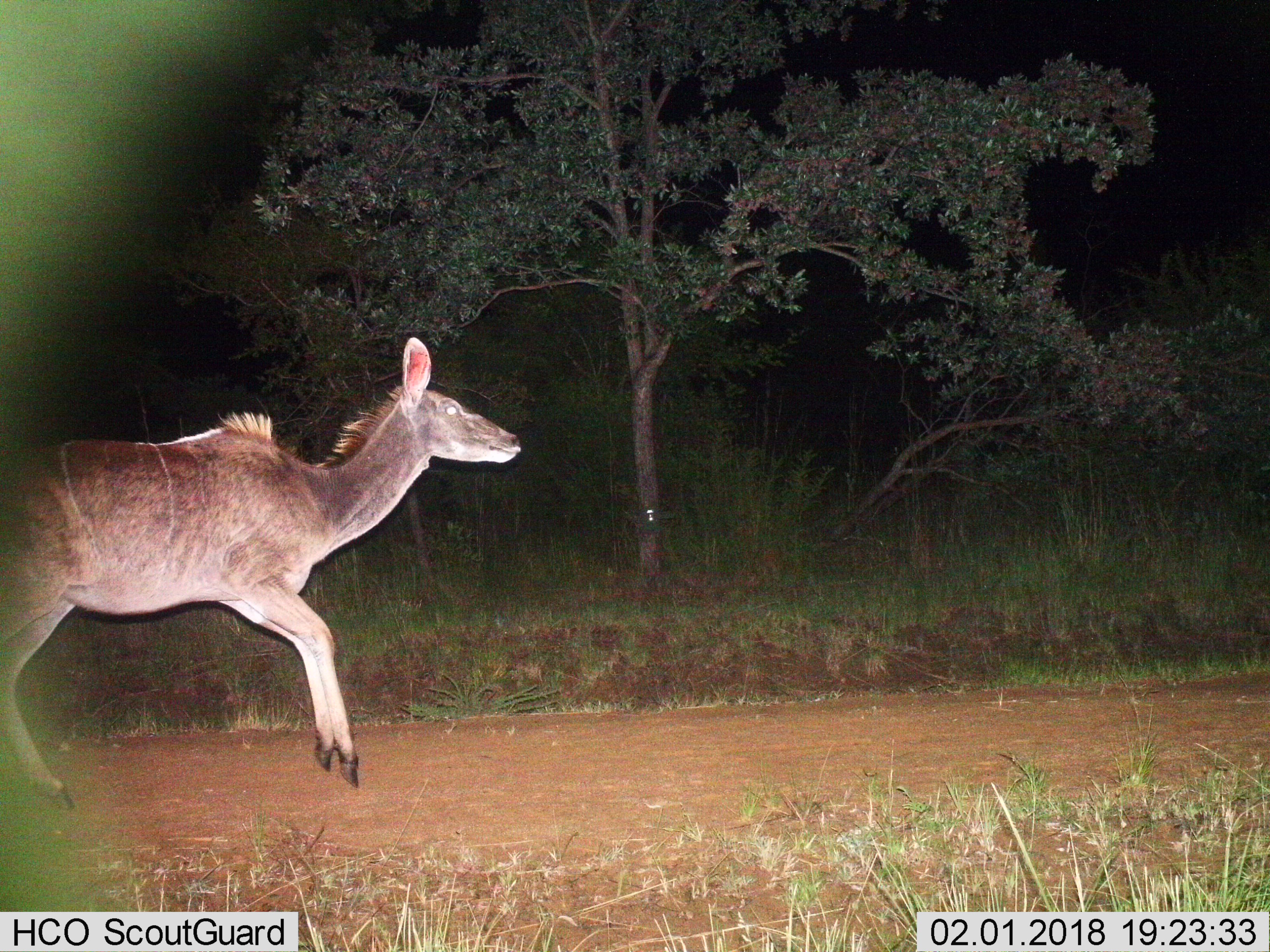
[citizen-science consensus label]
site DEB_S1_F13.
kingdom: Animalia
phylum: Chordata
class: Mammalia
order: Artiodactyla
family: Bovidae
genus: Tragelaphus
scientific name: Tragelaphus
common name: kudu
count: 1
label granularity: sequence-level